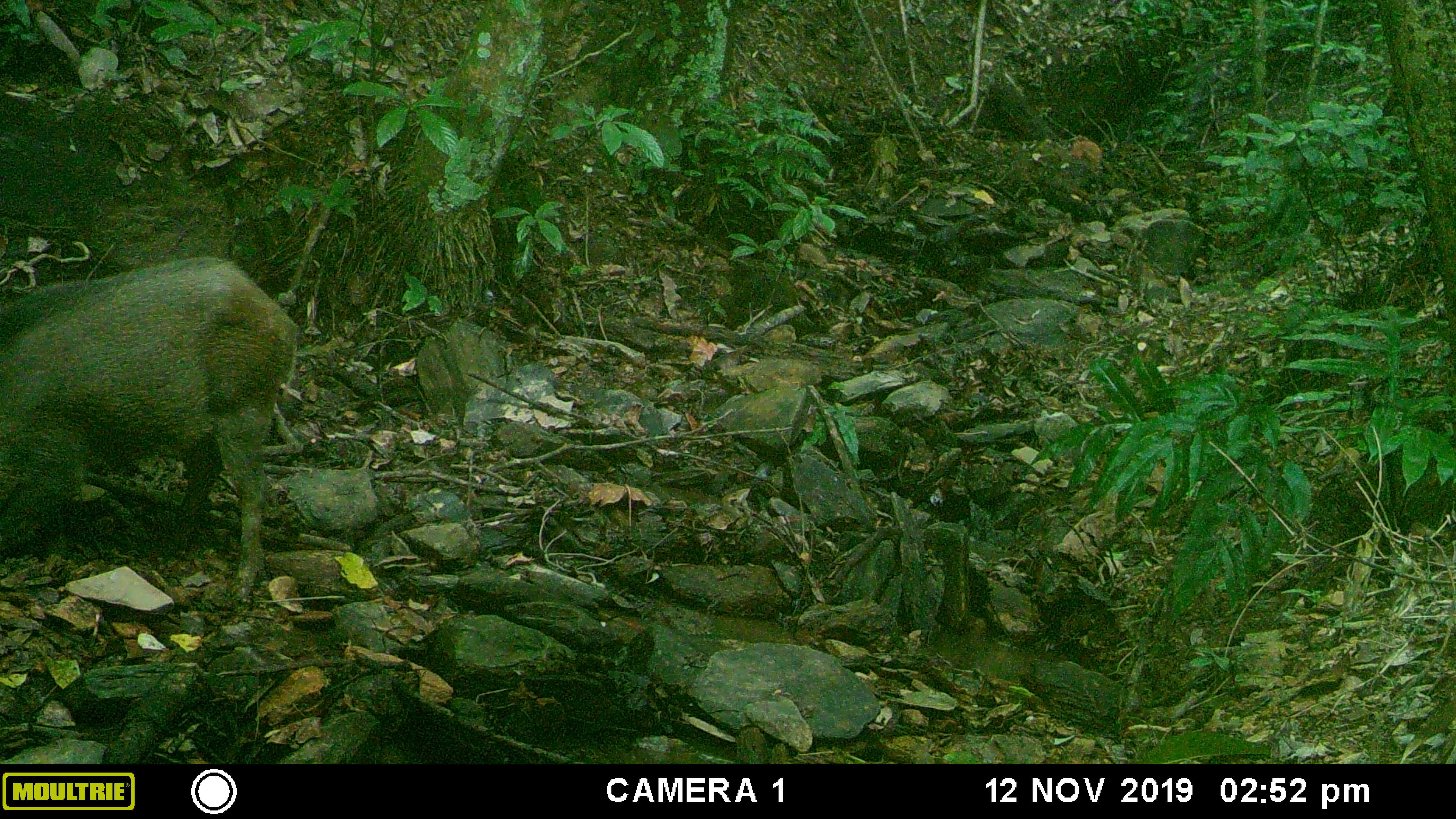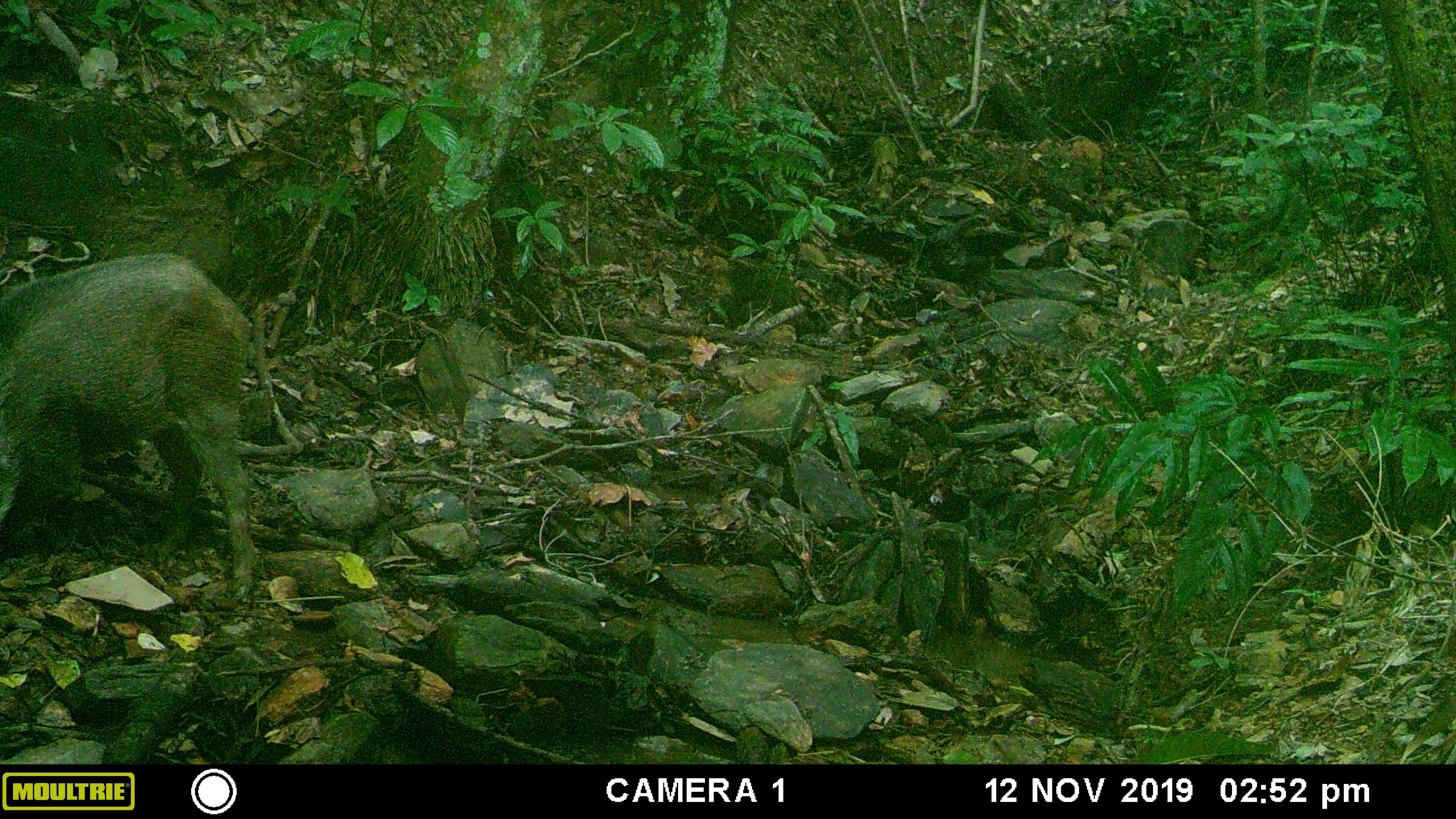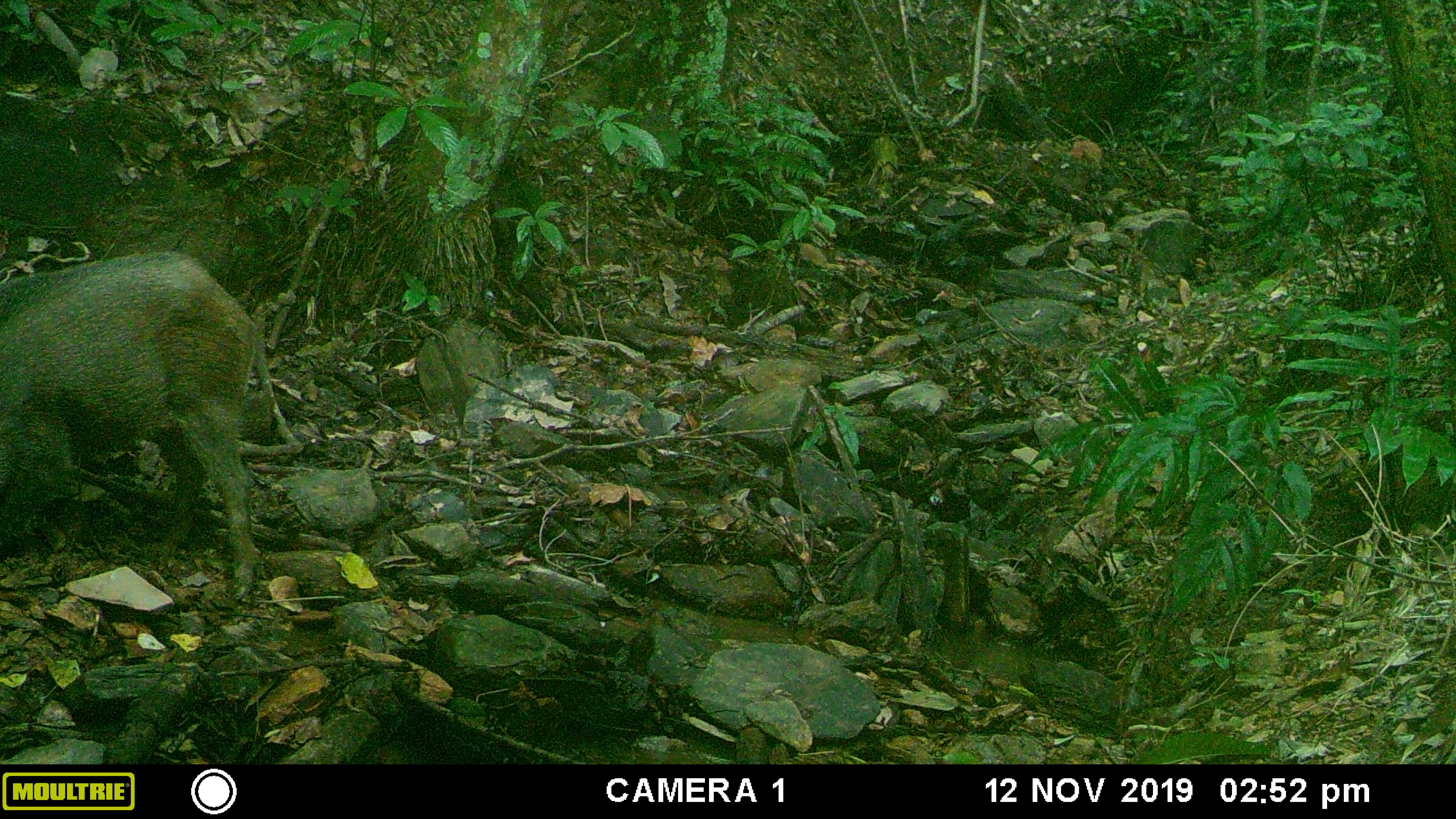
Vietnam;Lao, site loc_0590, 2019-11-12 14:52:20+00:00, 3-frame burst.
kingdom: Animalia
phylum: Chordata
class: Mammalia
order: Artiodactyla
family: Suidae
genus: Sus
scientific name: Sus scrofa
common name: eurasian wild pig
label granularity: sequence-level